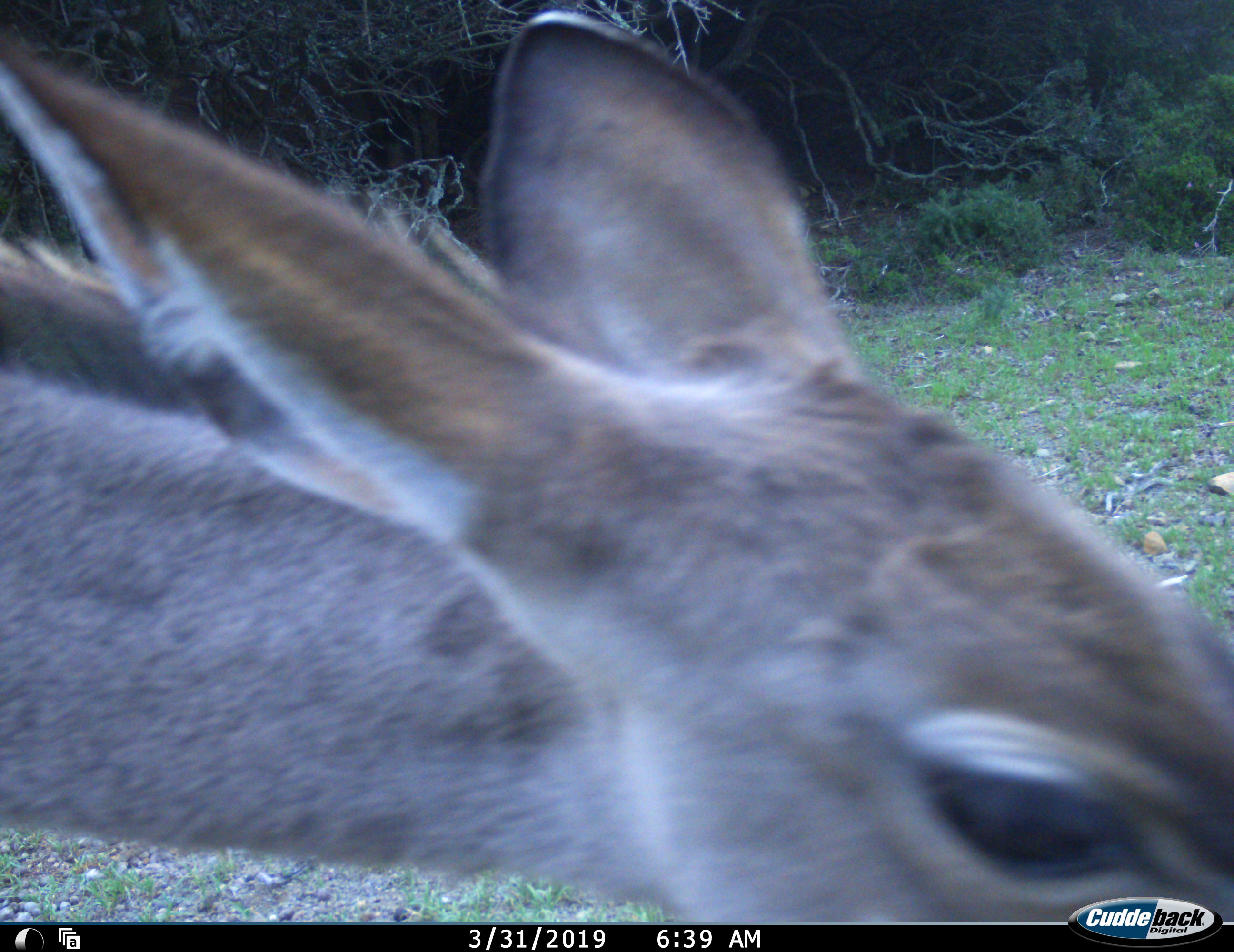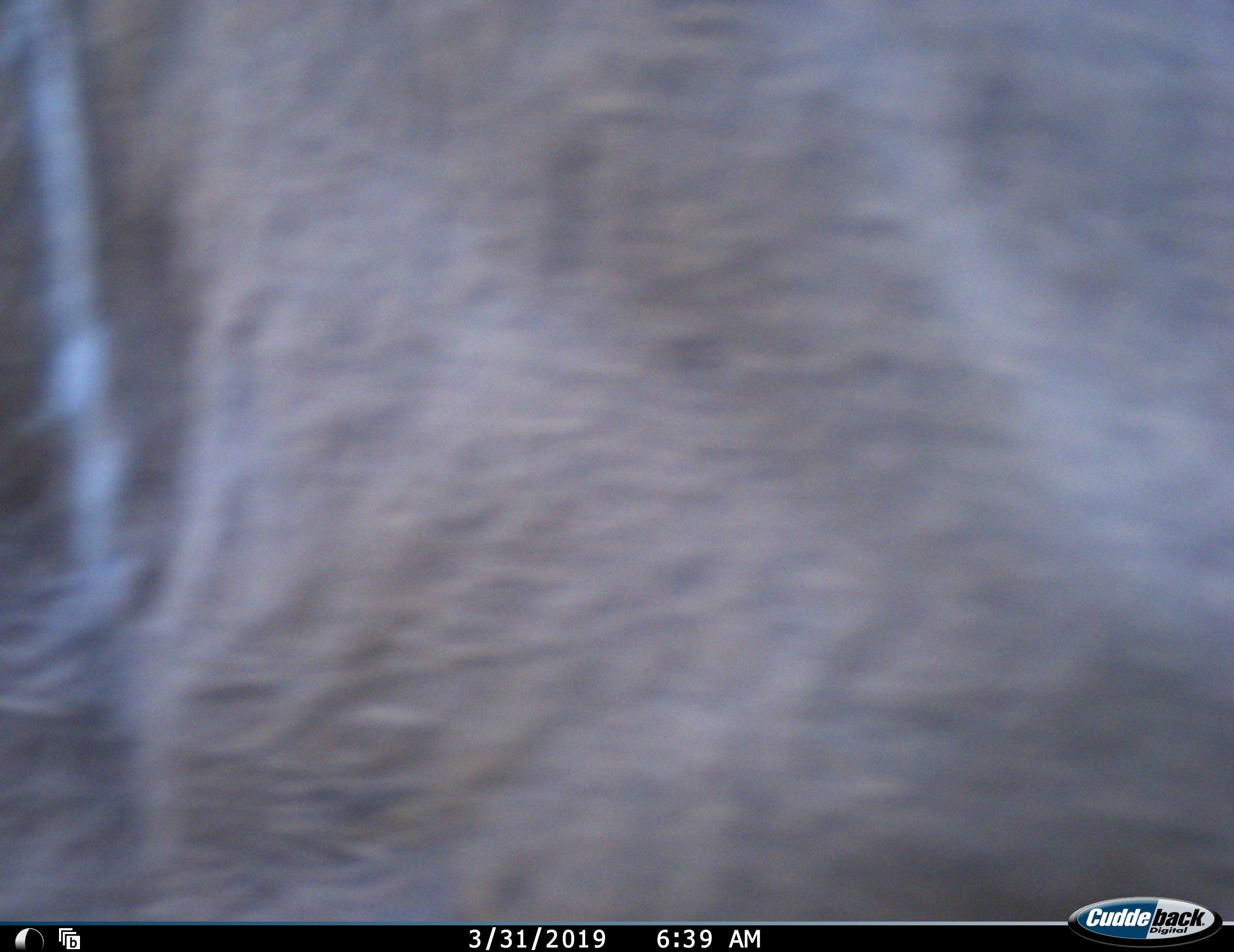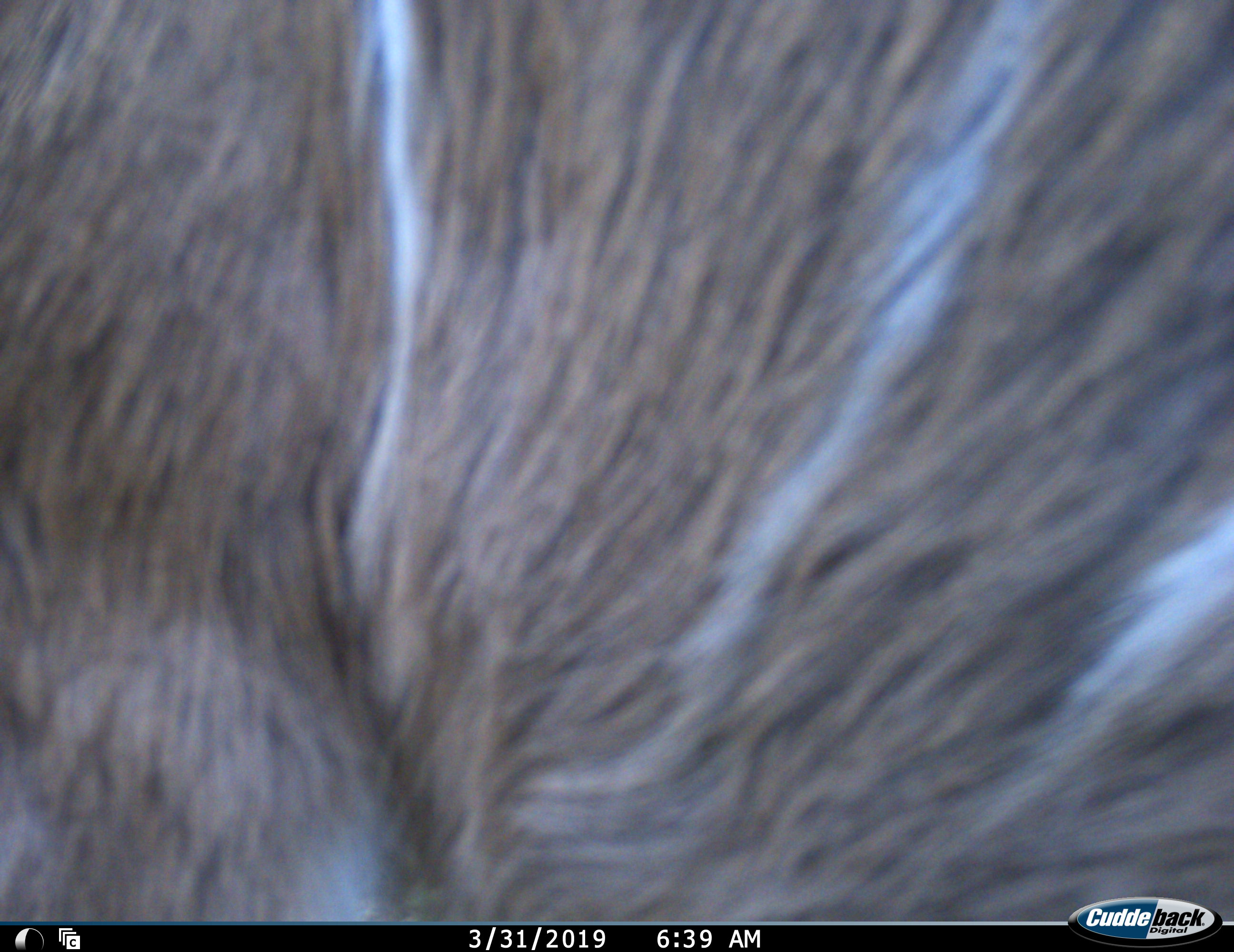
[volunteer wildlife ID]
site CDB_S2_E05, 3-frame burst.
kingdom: Animalia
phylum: Chordata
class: Mammalia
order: Artiodactyla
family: Bovidae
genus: Tragelaphus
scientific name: Tragelaphus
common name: kudu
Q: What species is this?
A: Kudu (Tragelaphus).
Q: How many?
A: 1.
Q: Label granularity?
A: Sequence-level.